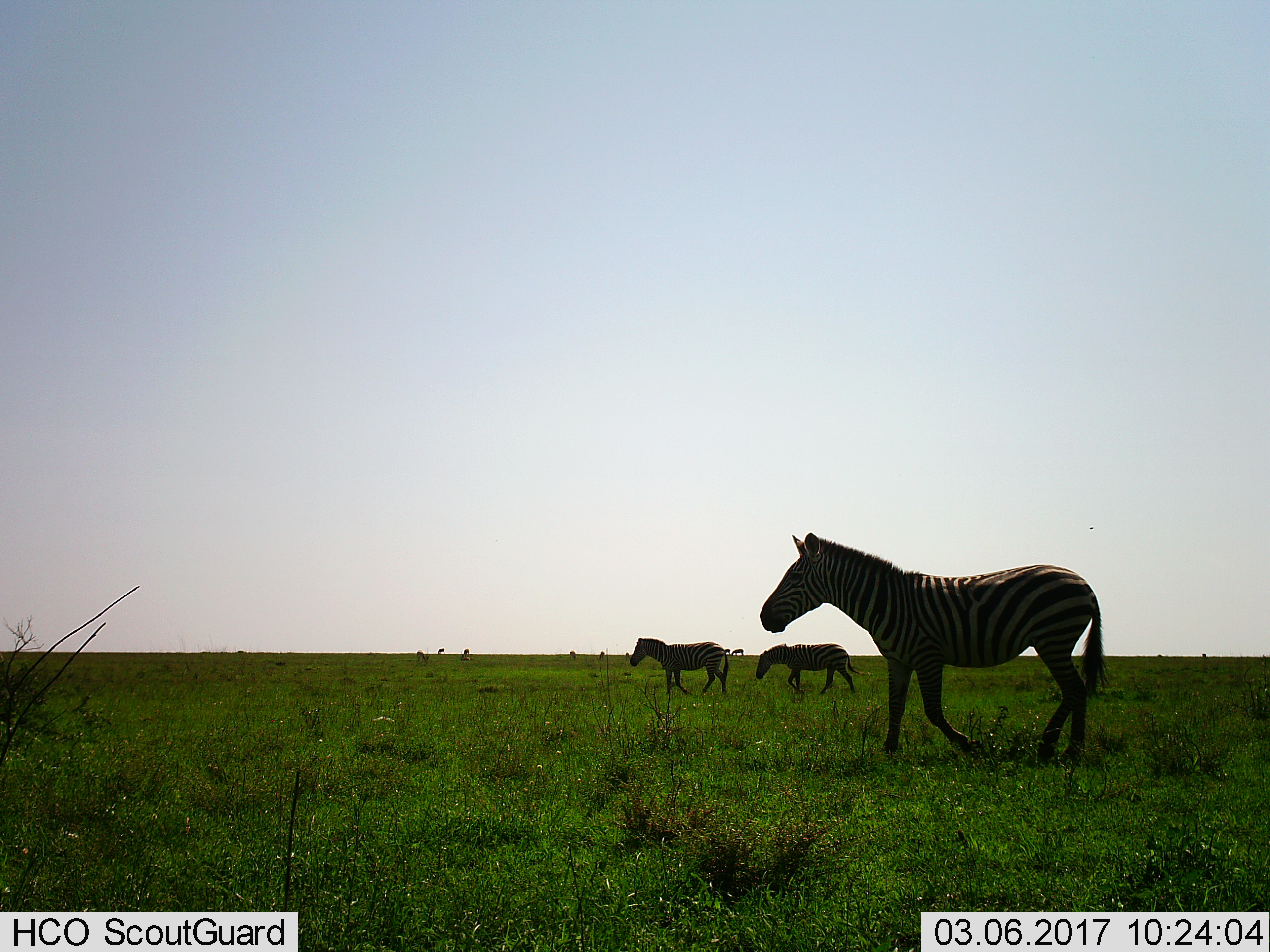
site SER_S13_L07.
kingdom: Animalia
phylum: Chordata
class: Mammalia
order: Perissodactyla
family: Equidae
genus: Equus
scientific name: Equus quagga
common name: plains zebra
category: zebraplains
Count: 3.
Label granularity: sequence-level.